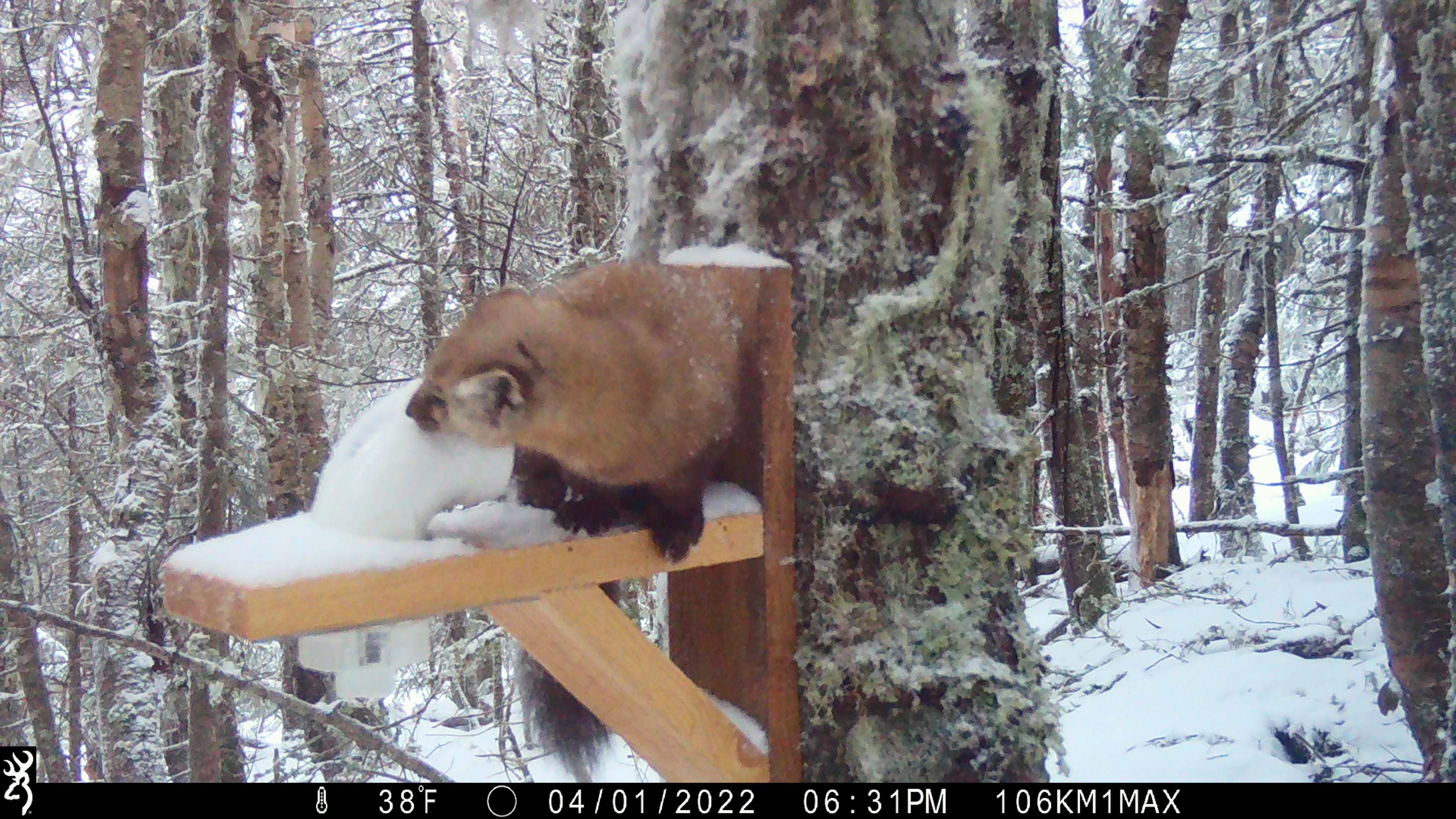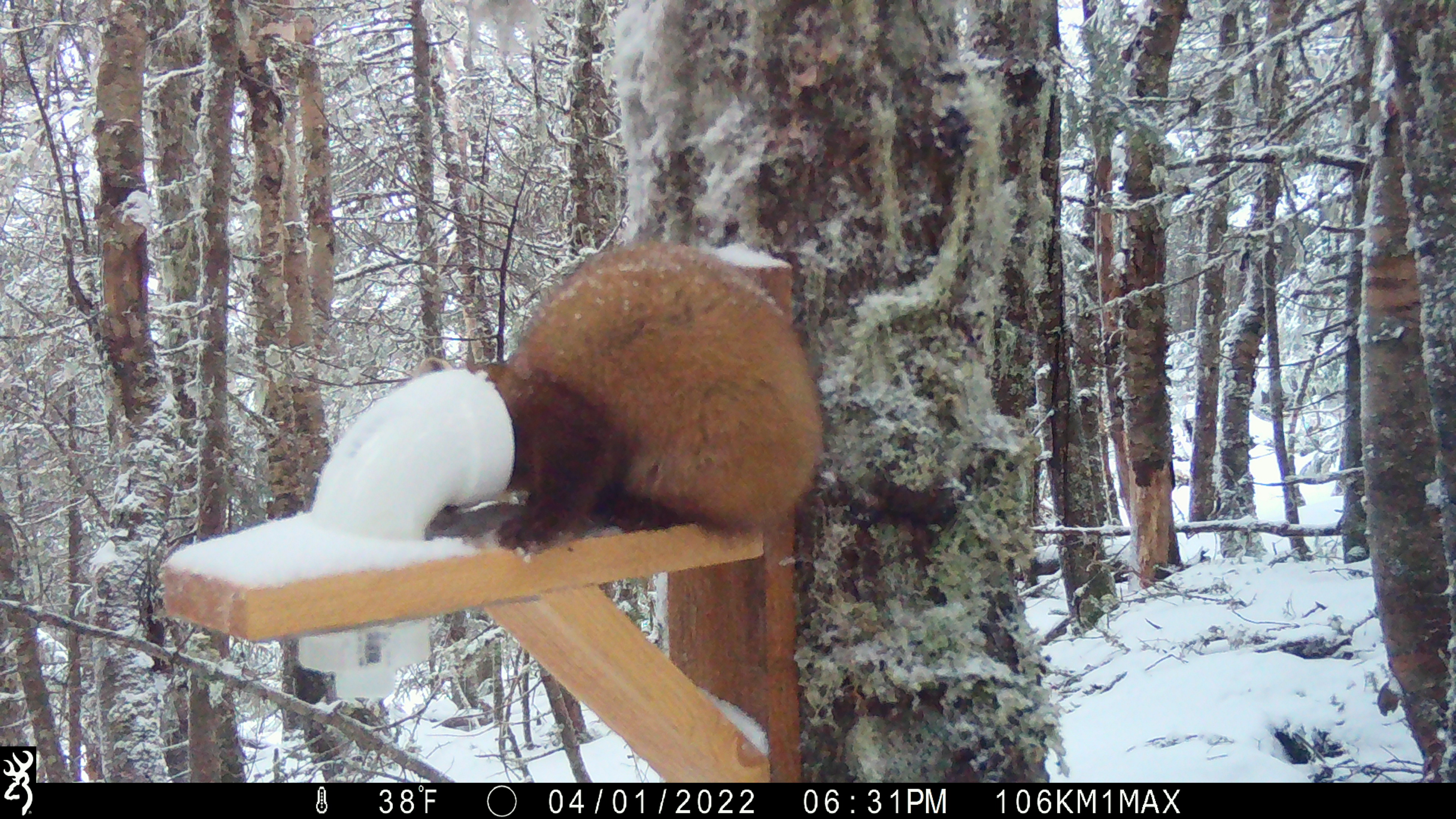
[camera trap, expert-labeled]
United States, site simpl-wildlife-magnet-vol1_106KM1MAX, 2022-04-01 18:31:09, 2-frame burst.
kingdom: Animalia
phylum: Chordata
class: Aves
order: Passeriformes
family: Turdidae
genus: Turdus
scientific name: Turdus migratorius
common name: american robin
American robin (Turdus migratorius).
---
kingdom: Animalia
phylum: Chordata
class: Mammalia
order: Carnivora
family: Mustelidae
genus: Martes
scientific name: Martes americana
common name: american marten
American marten (Martes americana).